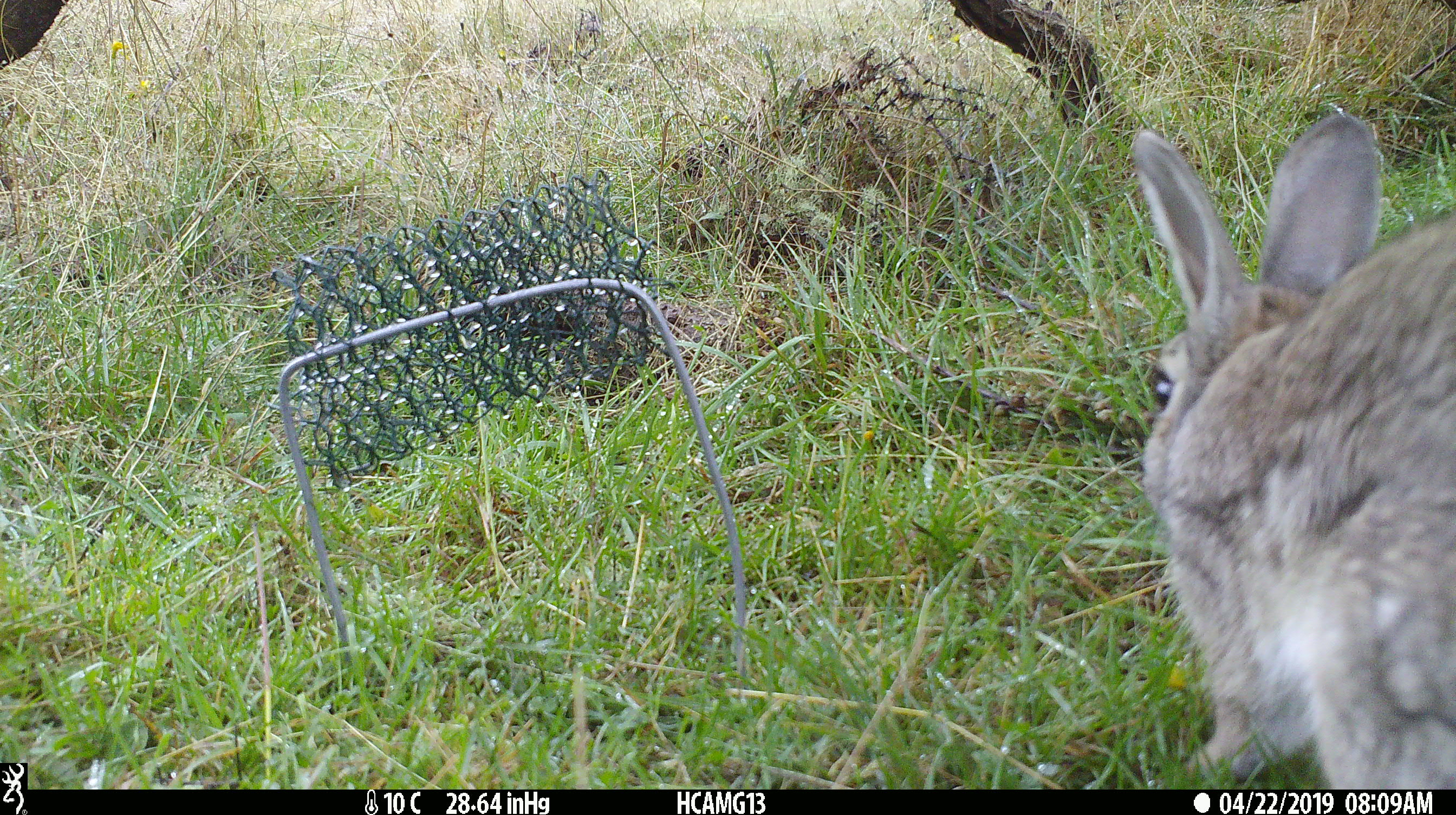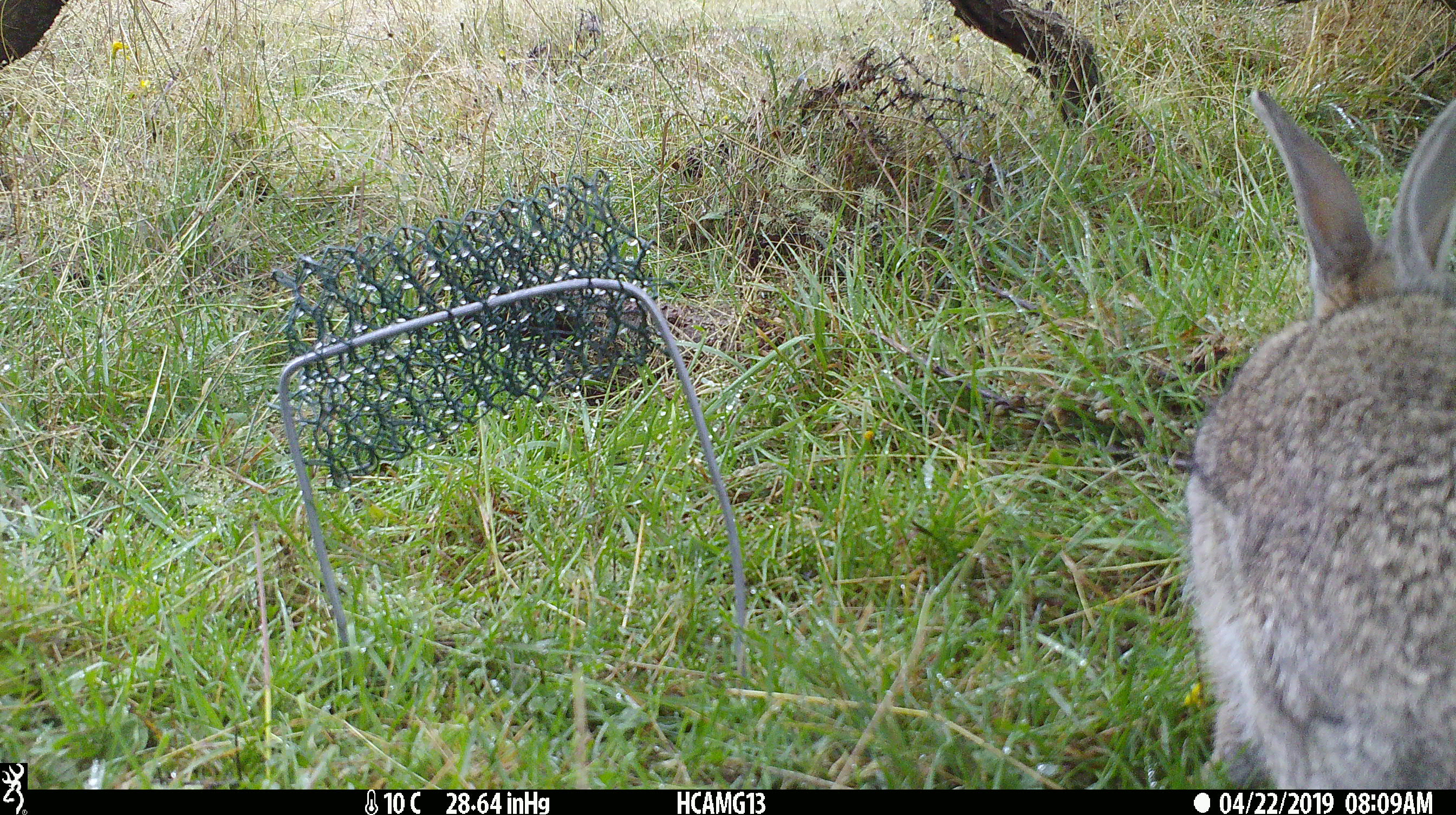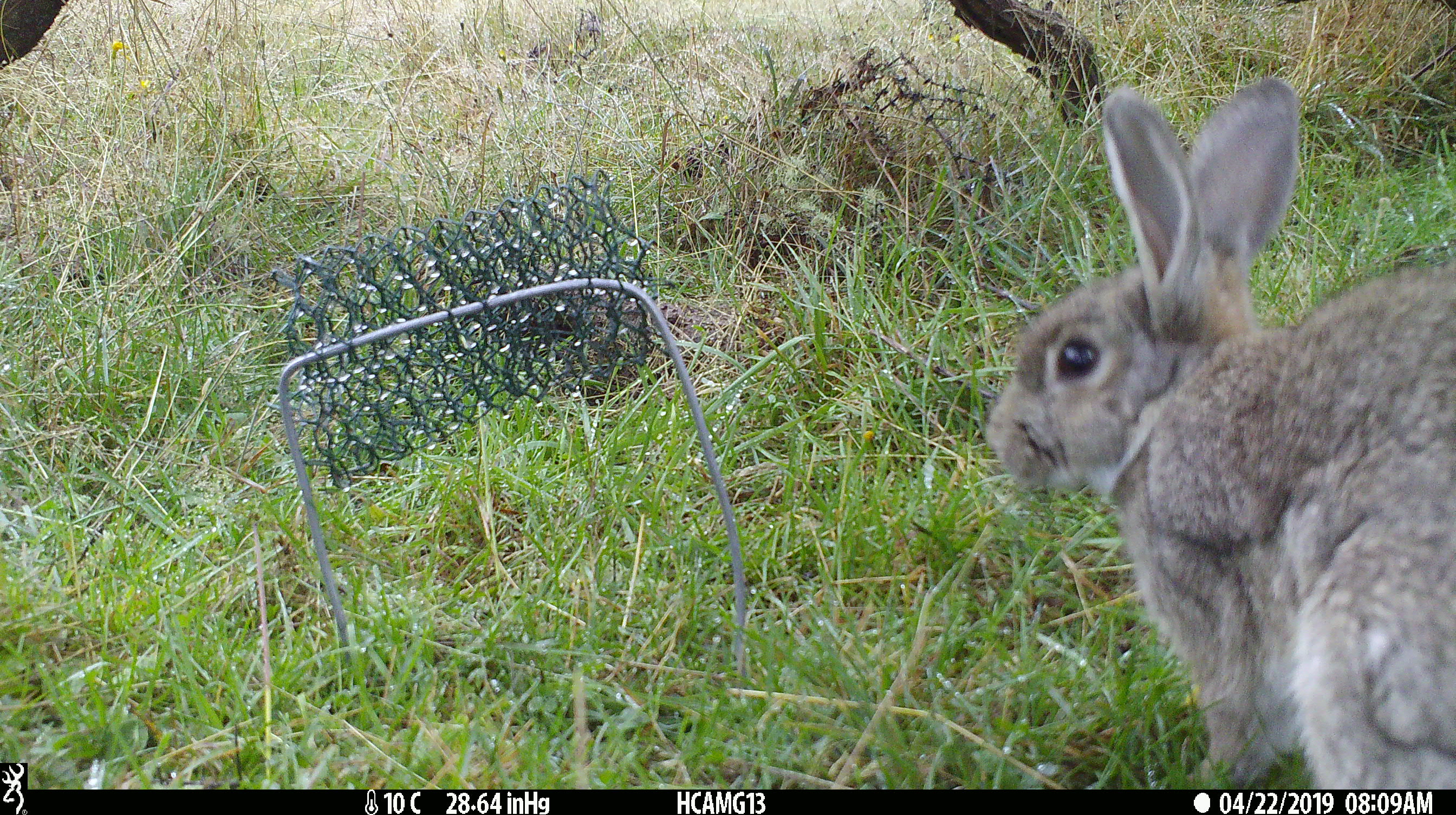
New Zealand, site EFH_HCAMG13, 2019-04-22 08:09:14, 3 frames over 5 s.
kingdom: Animalia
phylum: Chordata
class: Mammalia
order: Lagomorpha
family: Leporidae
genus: Oryctolagus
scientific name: Oryctolagus cuniculus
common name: european rabbit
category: rabbit